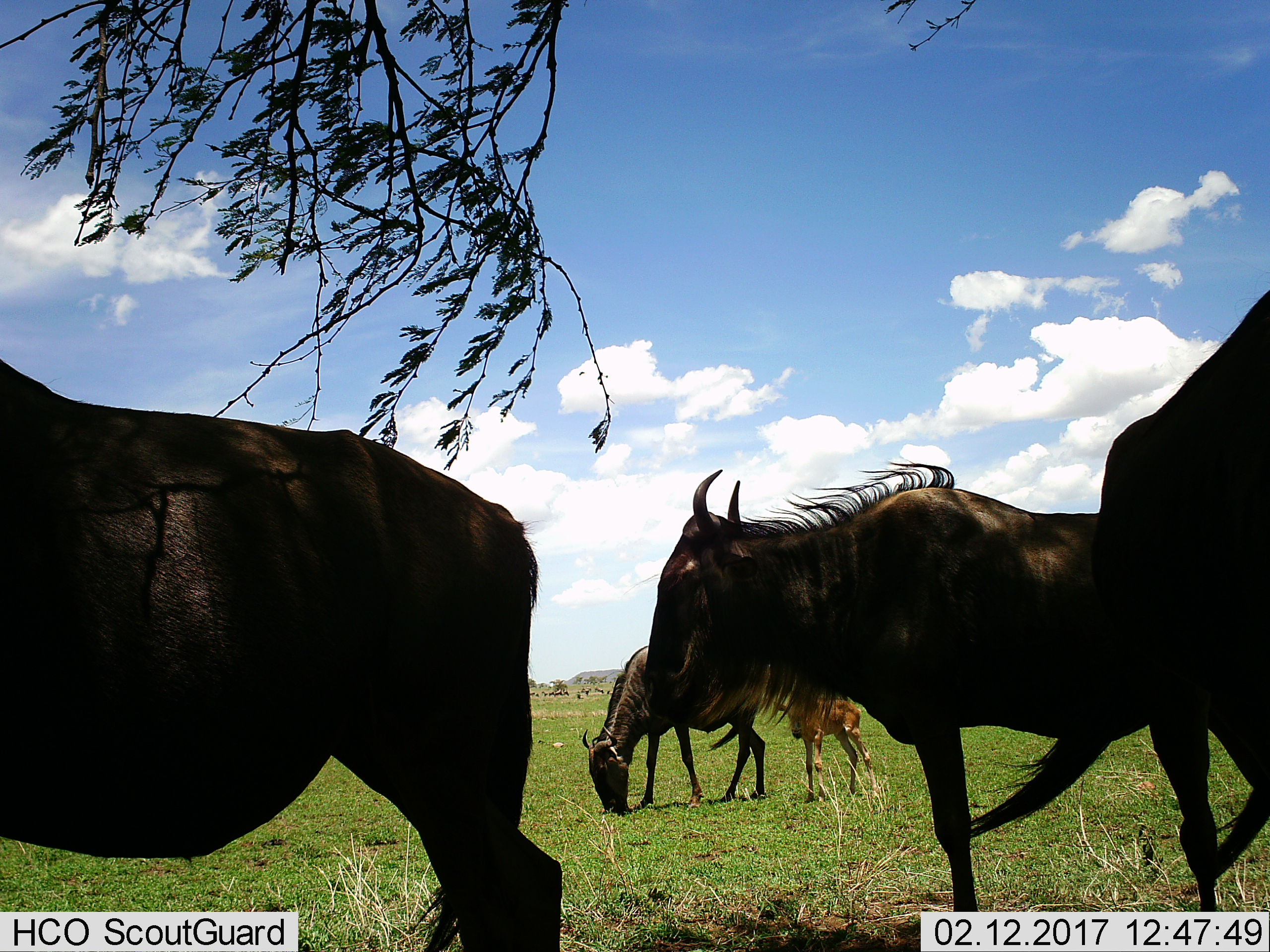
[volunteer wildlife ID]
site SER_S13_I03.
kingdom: Animalia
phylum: Chordata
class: Mammalia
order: Artiodactyla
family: Bovidae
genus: Connochaetes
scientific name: Connochaetes taurinus taurinus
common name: blue wildebeest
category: wildebeestblue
Wildebeestblue (blue wildebeest) (Connochaetes taurinus taurinus), count 11-50. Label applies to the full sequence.